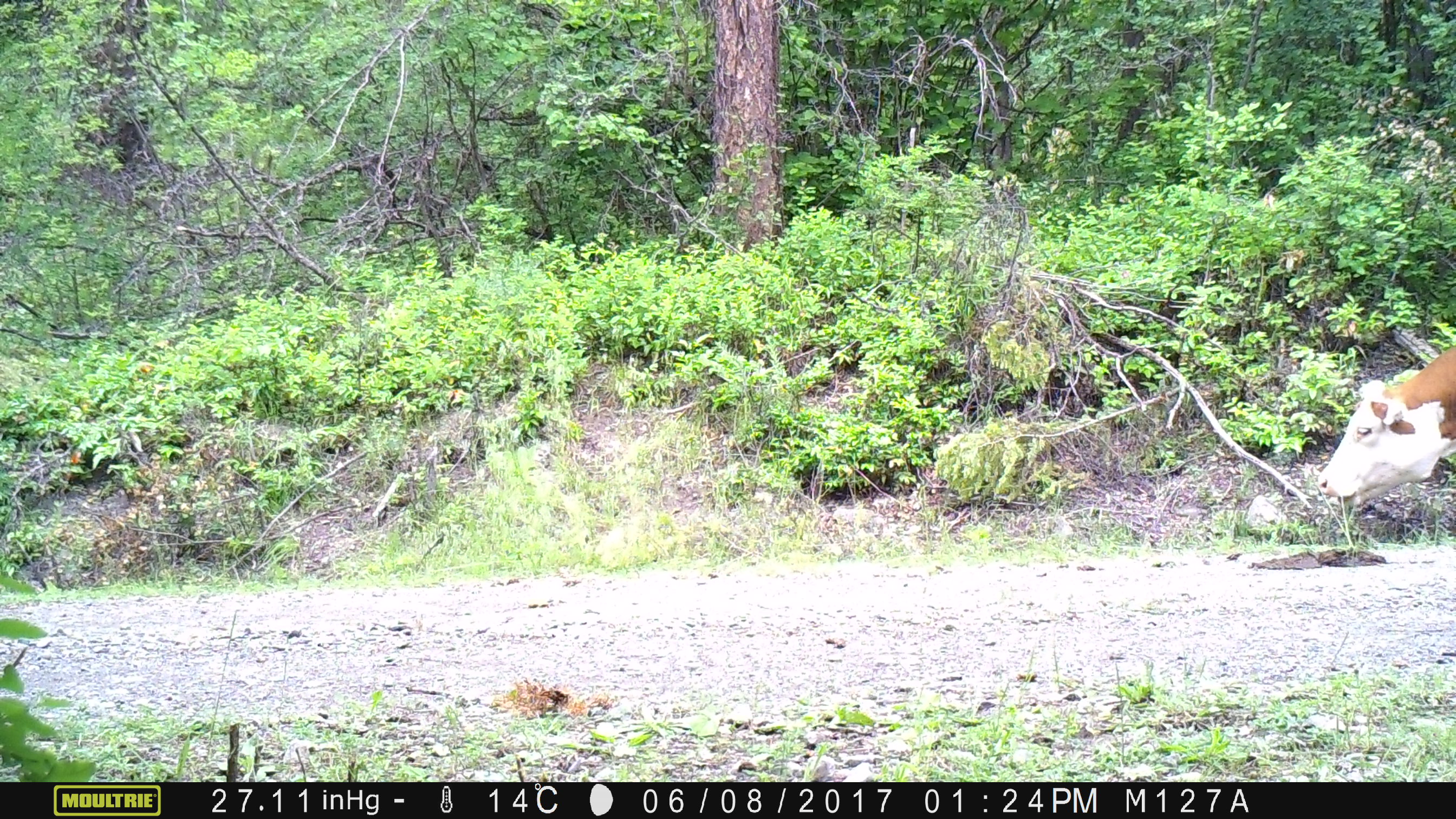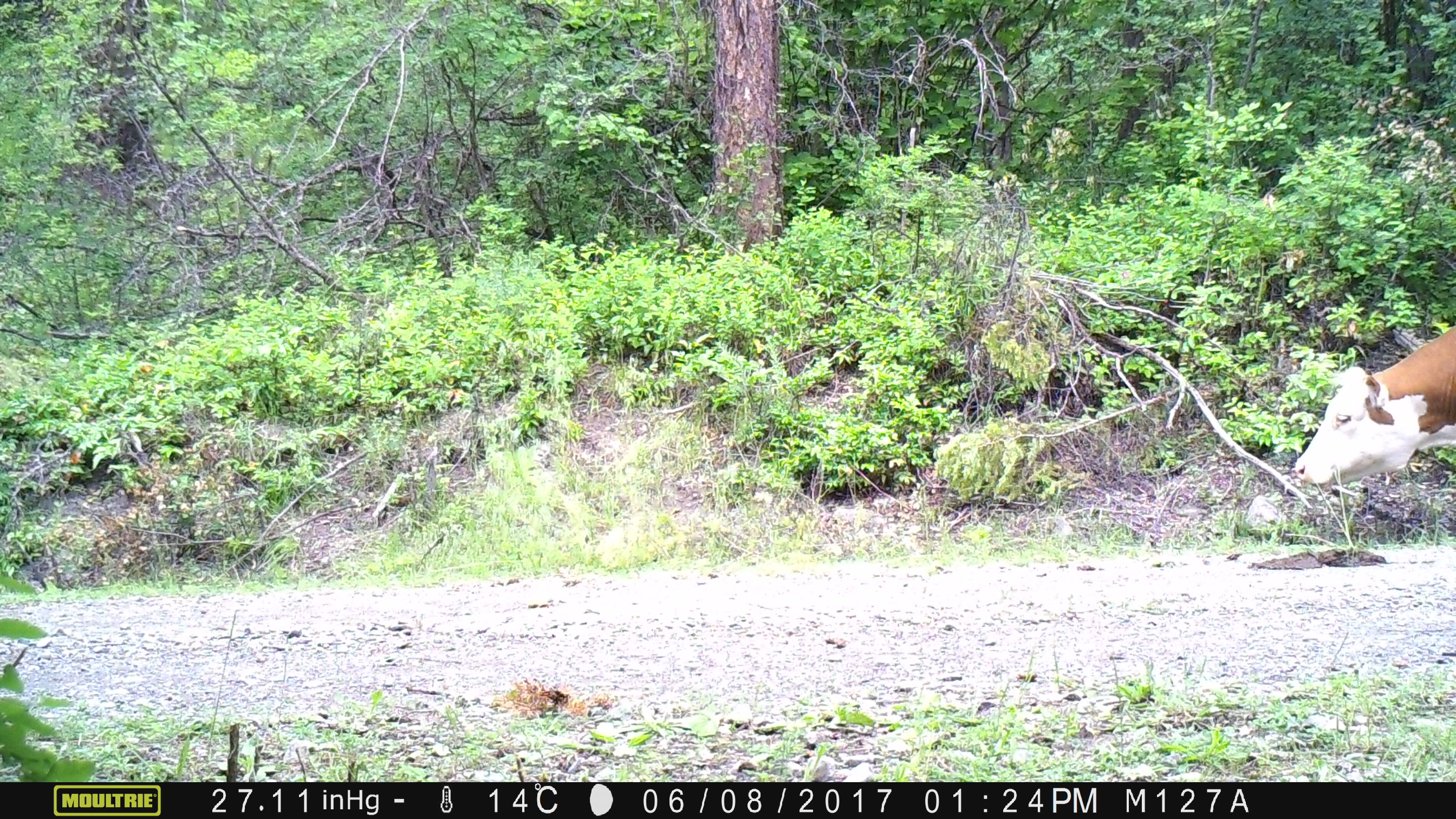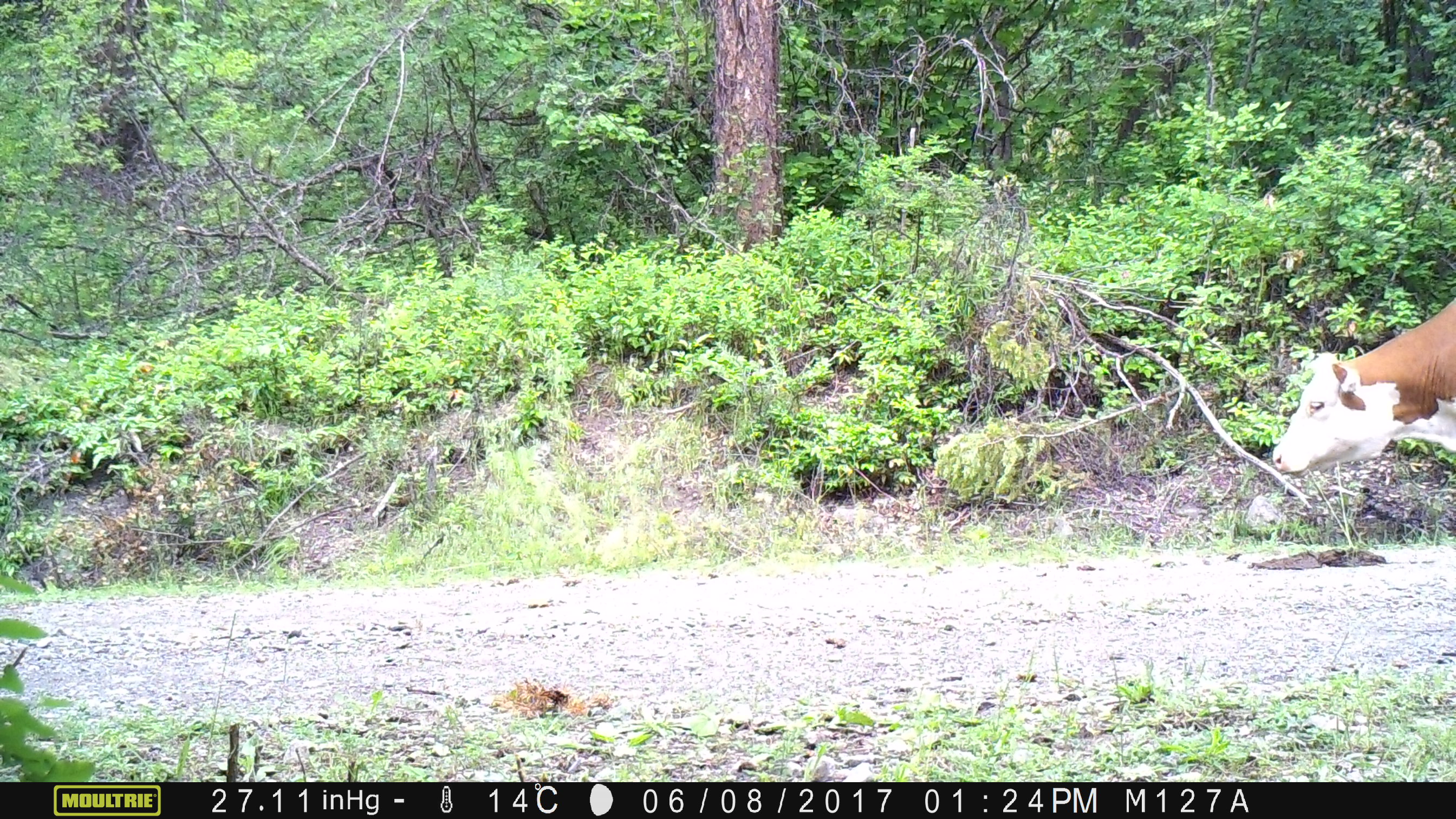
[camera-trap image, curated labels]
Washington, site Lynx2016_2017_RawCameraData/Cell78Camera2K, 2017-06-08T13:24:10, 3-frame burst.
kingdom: Animalia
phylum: Chordata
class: Mammalia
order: Artiodactyla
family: Bovidae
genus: Bos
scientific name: Bos taurus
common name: domestic cattle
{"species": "domestic cattle (Bos taurus)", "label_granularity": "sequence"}